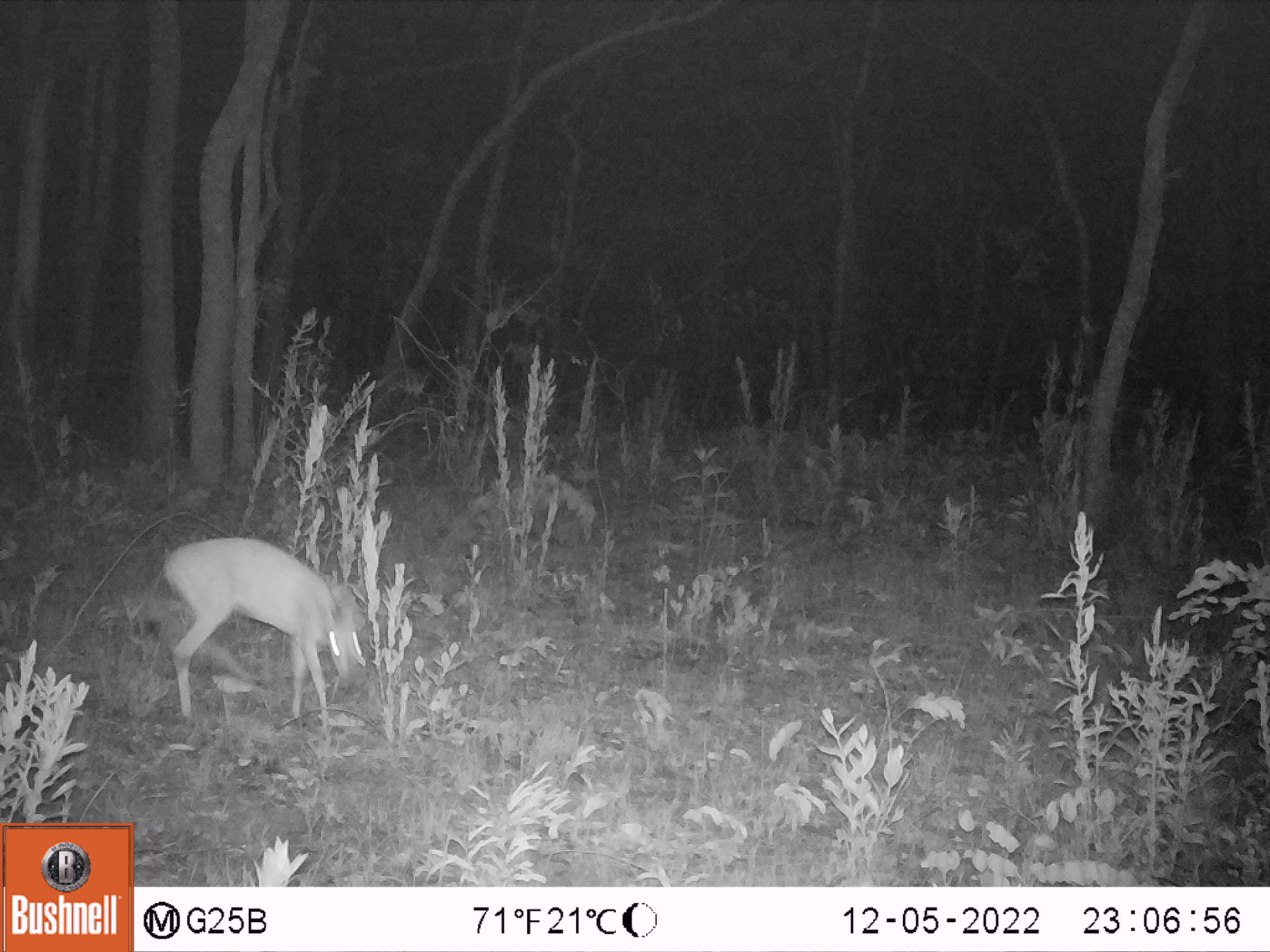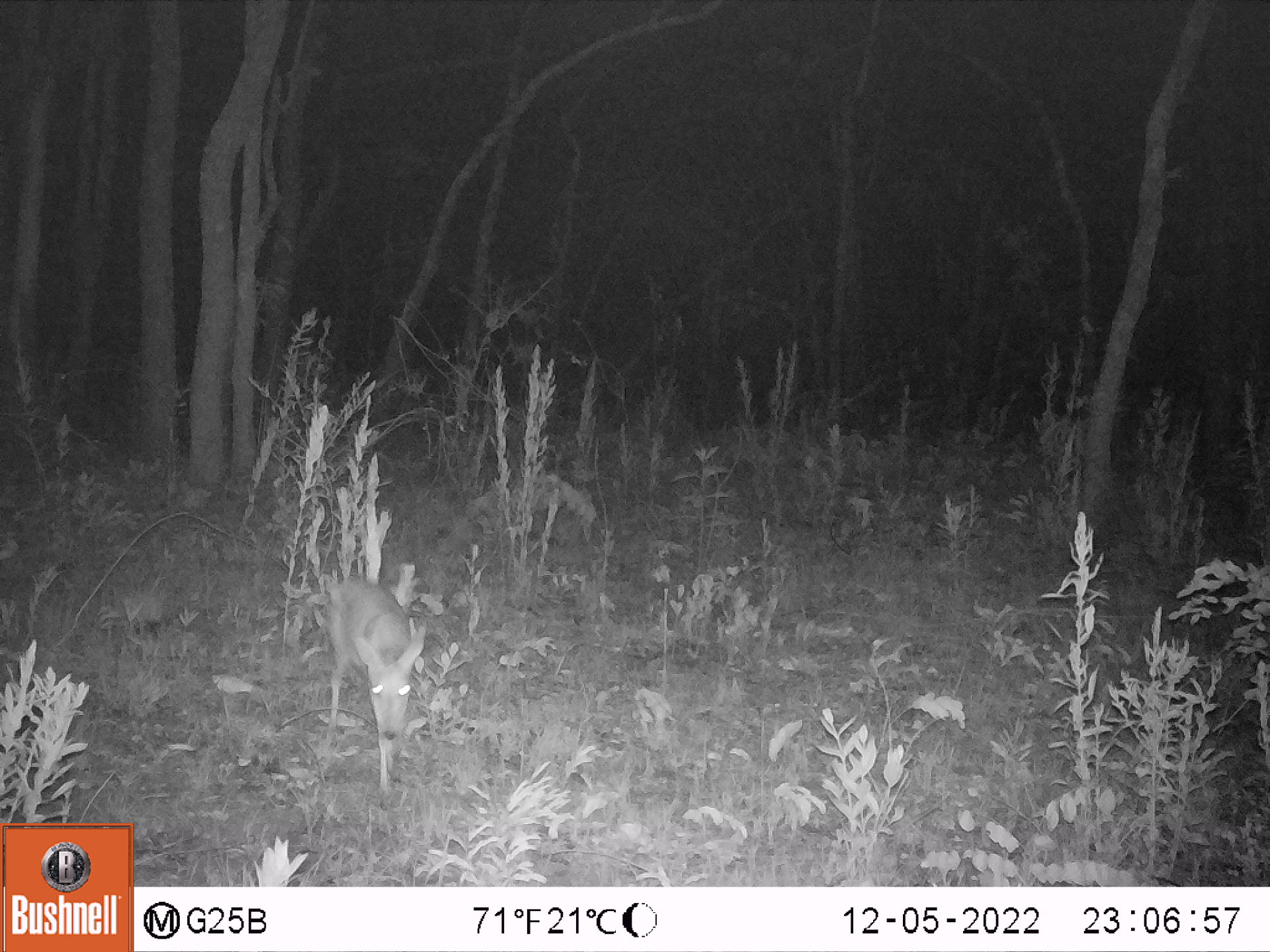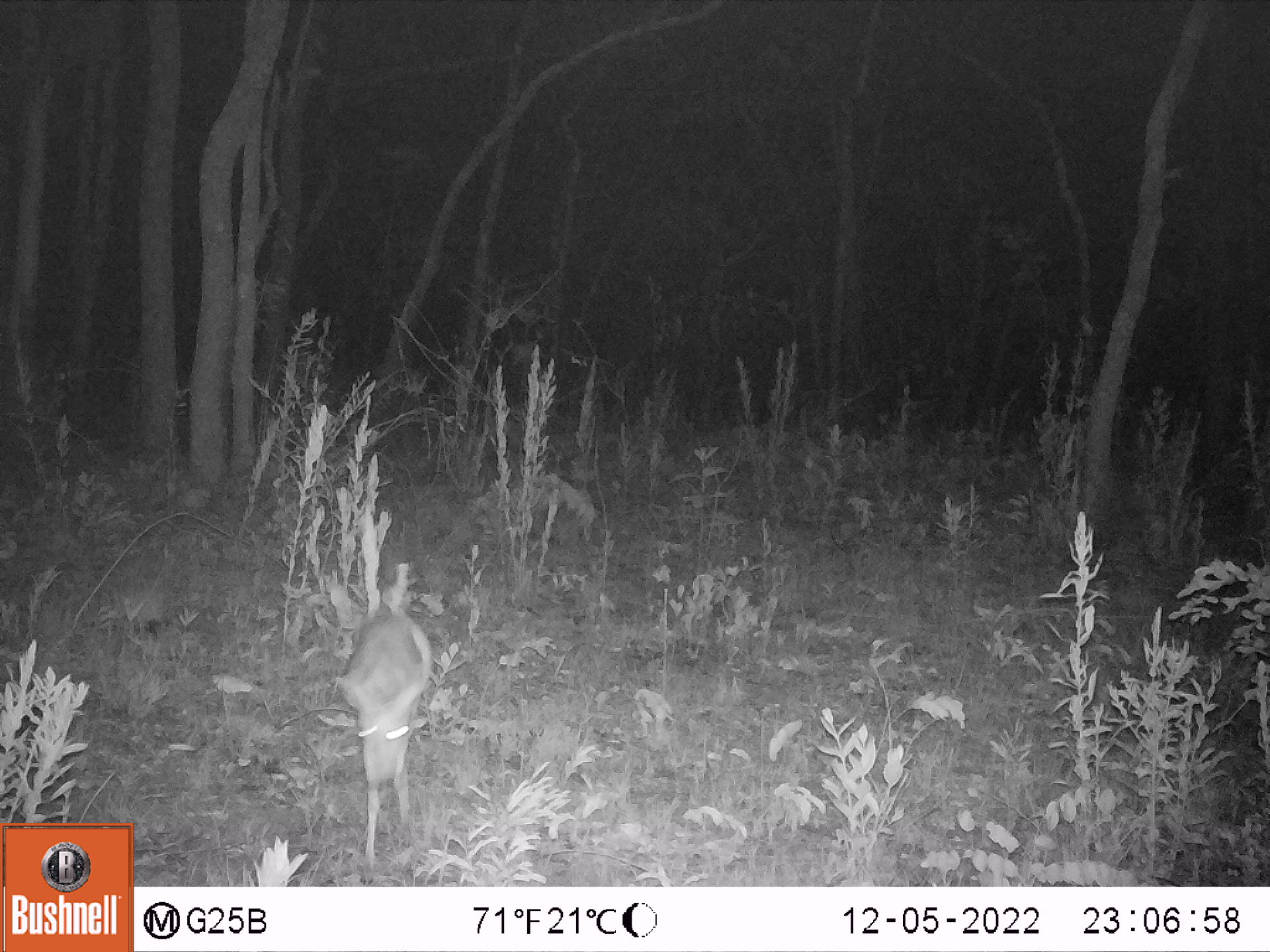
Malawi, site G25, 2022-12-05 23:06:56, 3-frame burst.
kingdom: Animalia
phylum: Chordata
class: Mammalia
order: Artiodactyla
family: Bovidae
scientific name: Antilopinae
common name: small antelope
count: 1